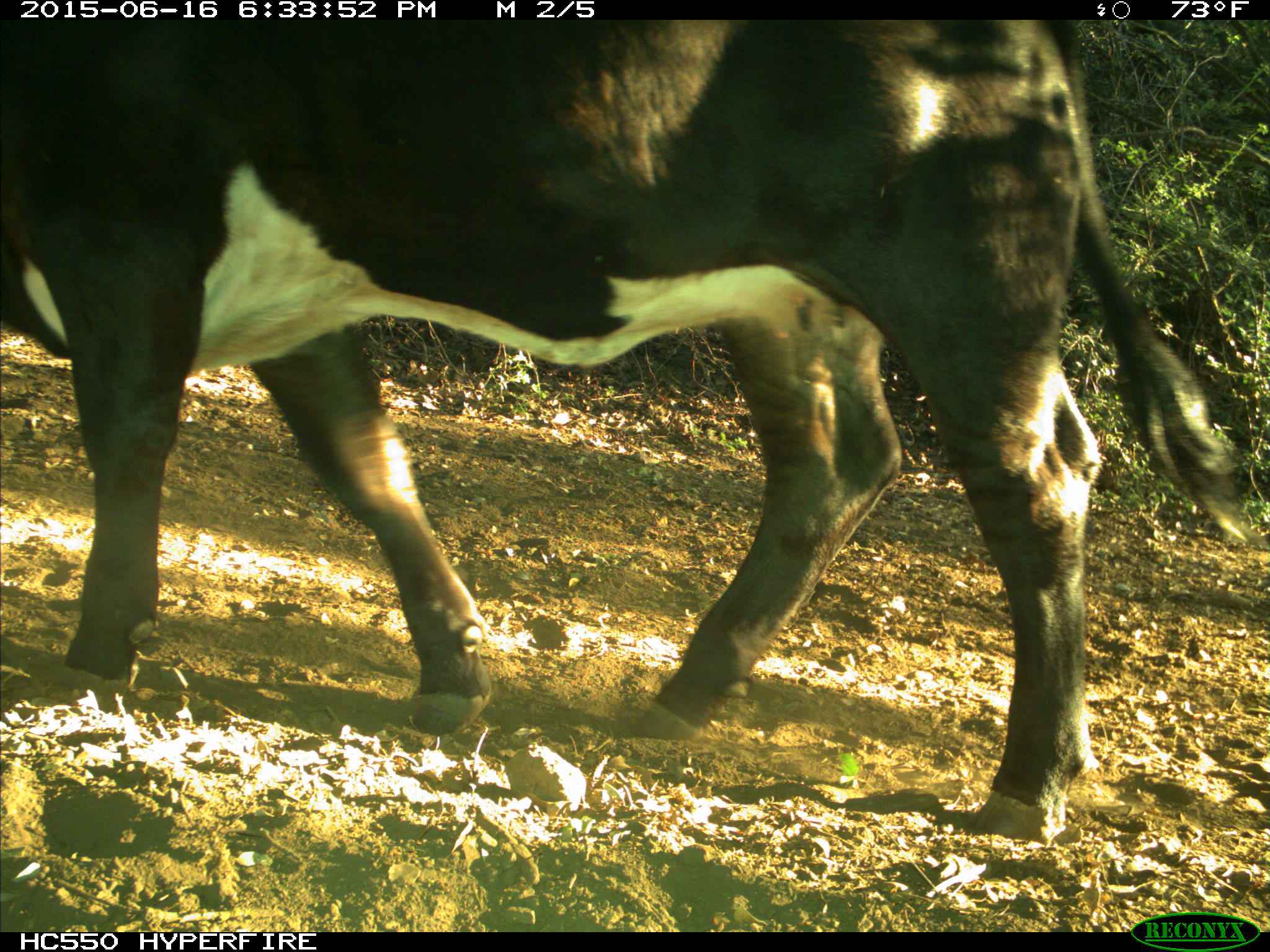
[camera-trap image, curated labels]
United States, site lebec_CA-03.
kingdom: Animalia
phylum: Chordata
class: Mammalia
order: Artiodactyla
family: Bovidae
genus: Bos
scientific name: Bos taurus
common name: domestic cow